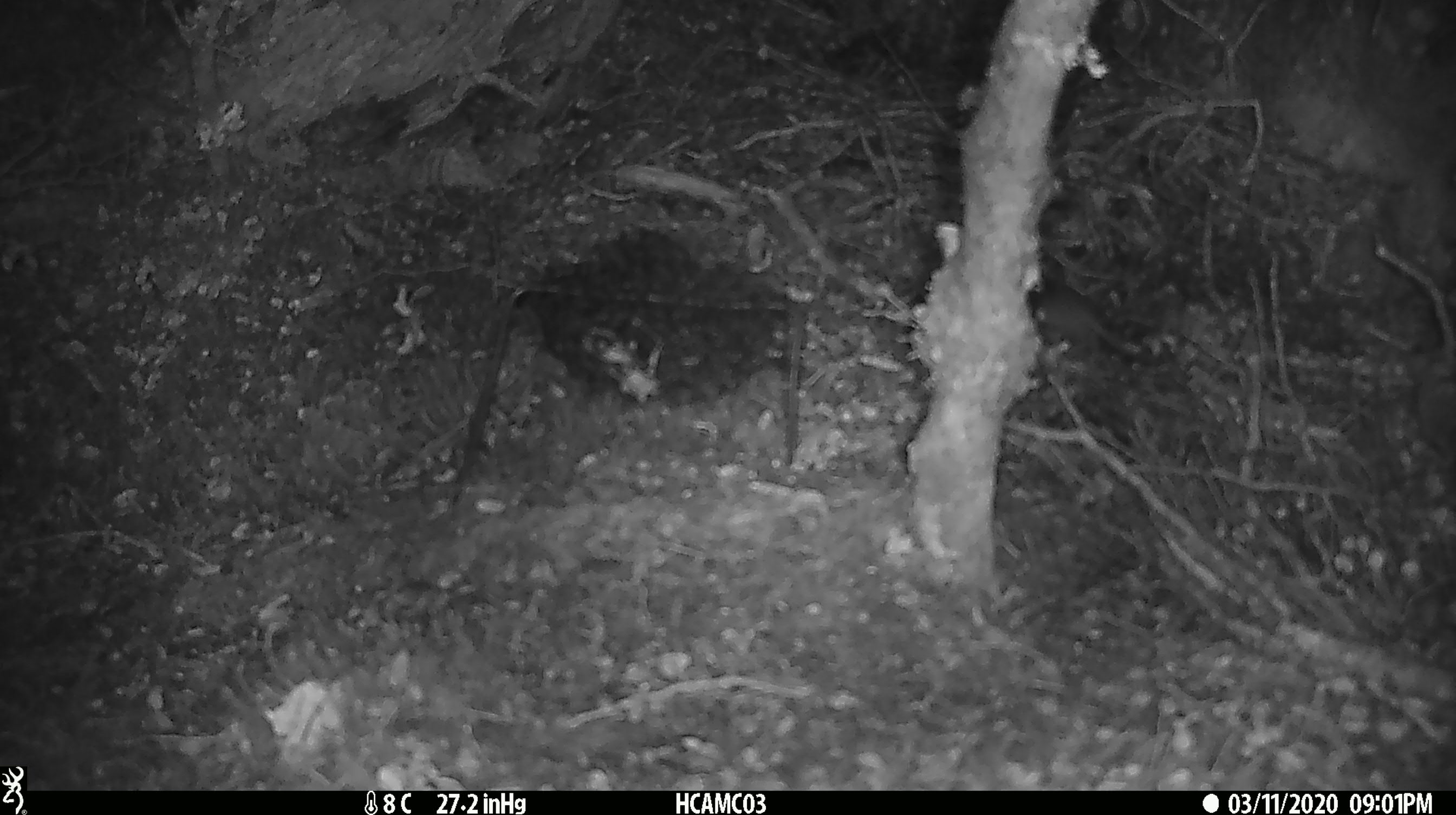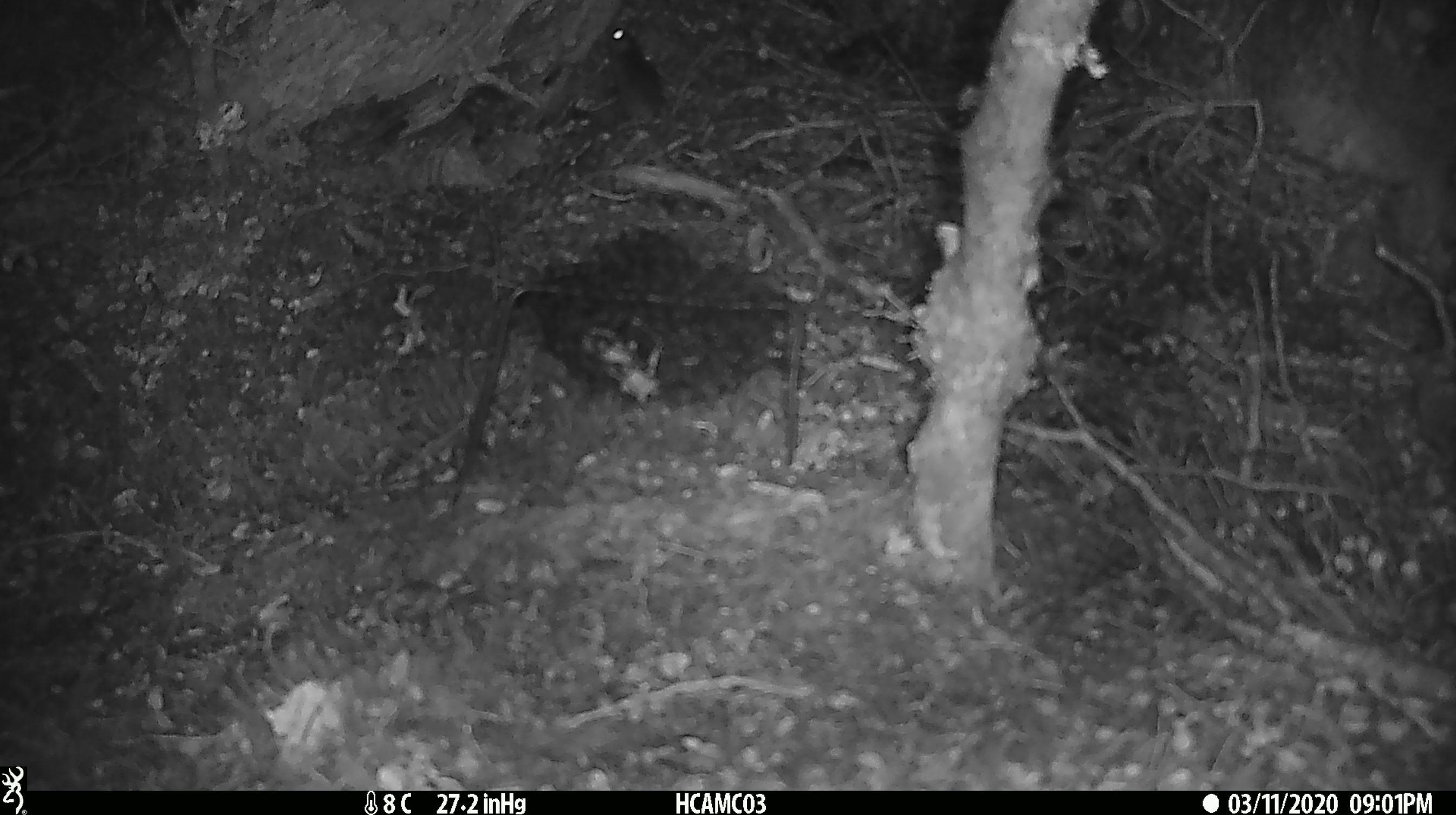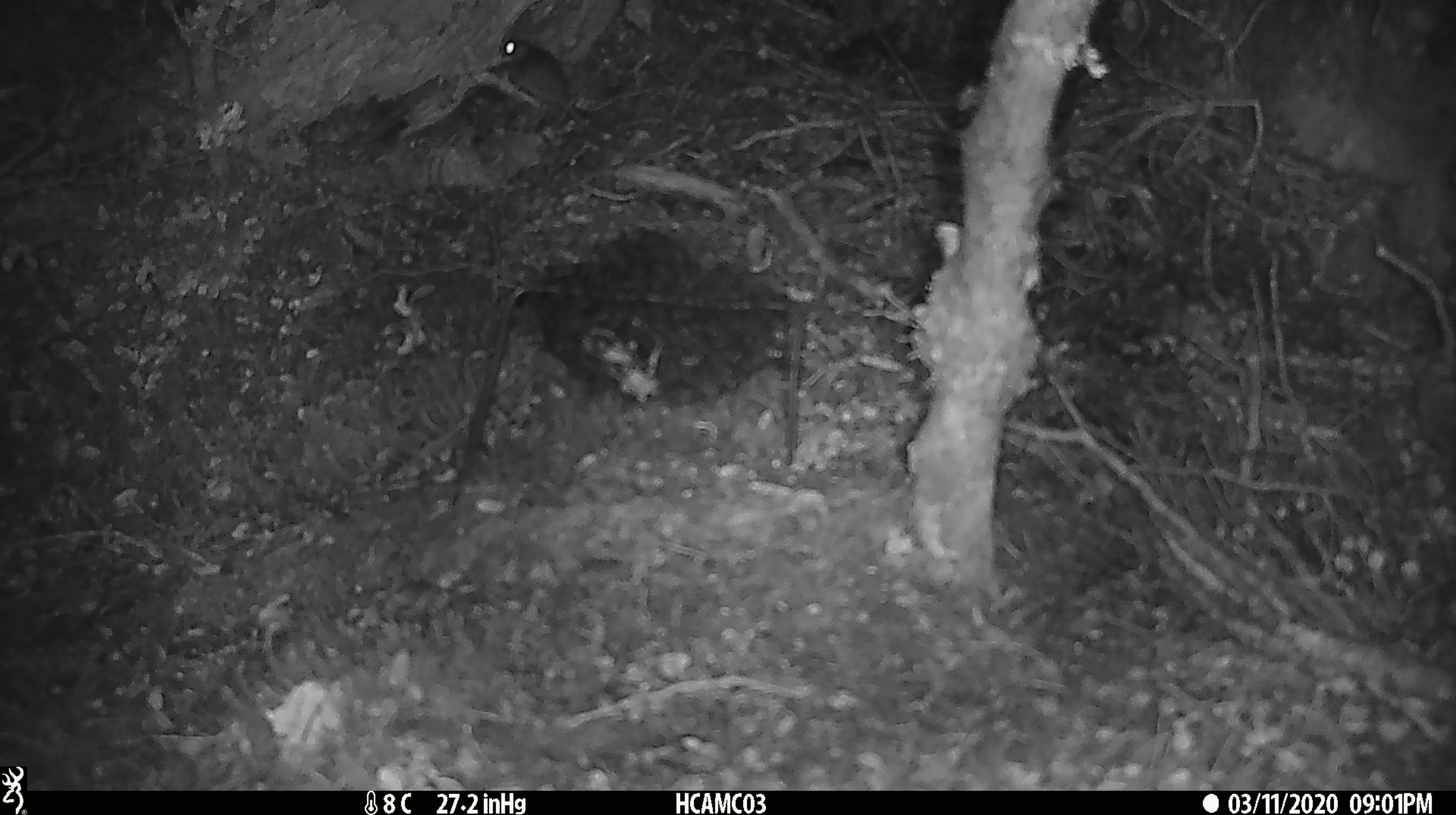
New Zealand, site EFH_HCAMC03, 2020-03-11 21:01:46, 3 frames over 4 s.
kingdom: Animalia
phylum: Chordata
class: Mammalia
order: Rodentia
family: Muridae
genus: Mus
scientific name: Mus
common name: mouse